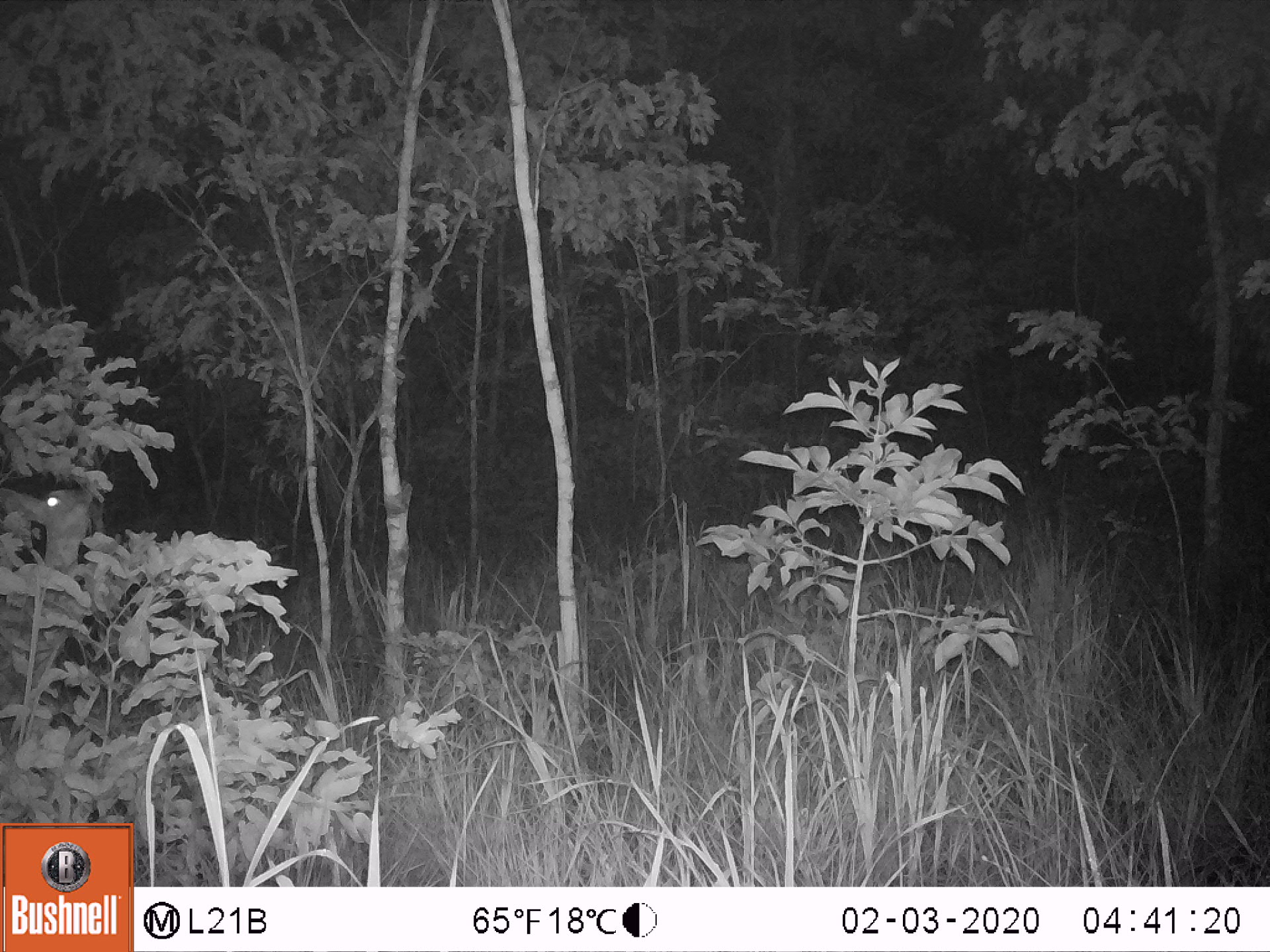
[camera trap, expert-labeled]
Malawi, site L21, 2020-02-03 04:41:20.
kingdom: Animalia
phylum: Chordata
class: Mammalia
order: Artiodactyla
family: Bovidae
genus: Redunca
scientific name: Redunca arundinum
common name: southern reedbuck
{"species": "southern reedbuck (Redunca arundinum)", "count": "1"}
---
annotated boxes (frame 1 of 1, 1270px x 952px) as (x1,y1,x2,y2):
southern reedbuck: (2,478,99,681)